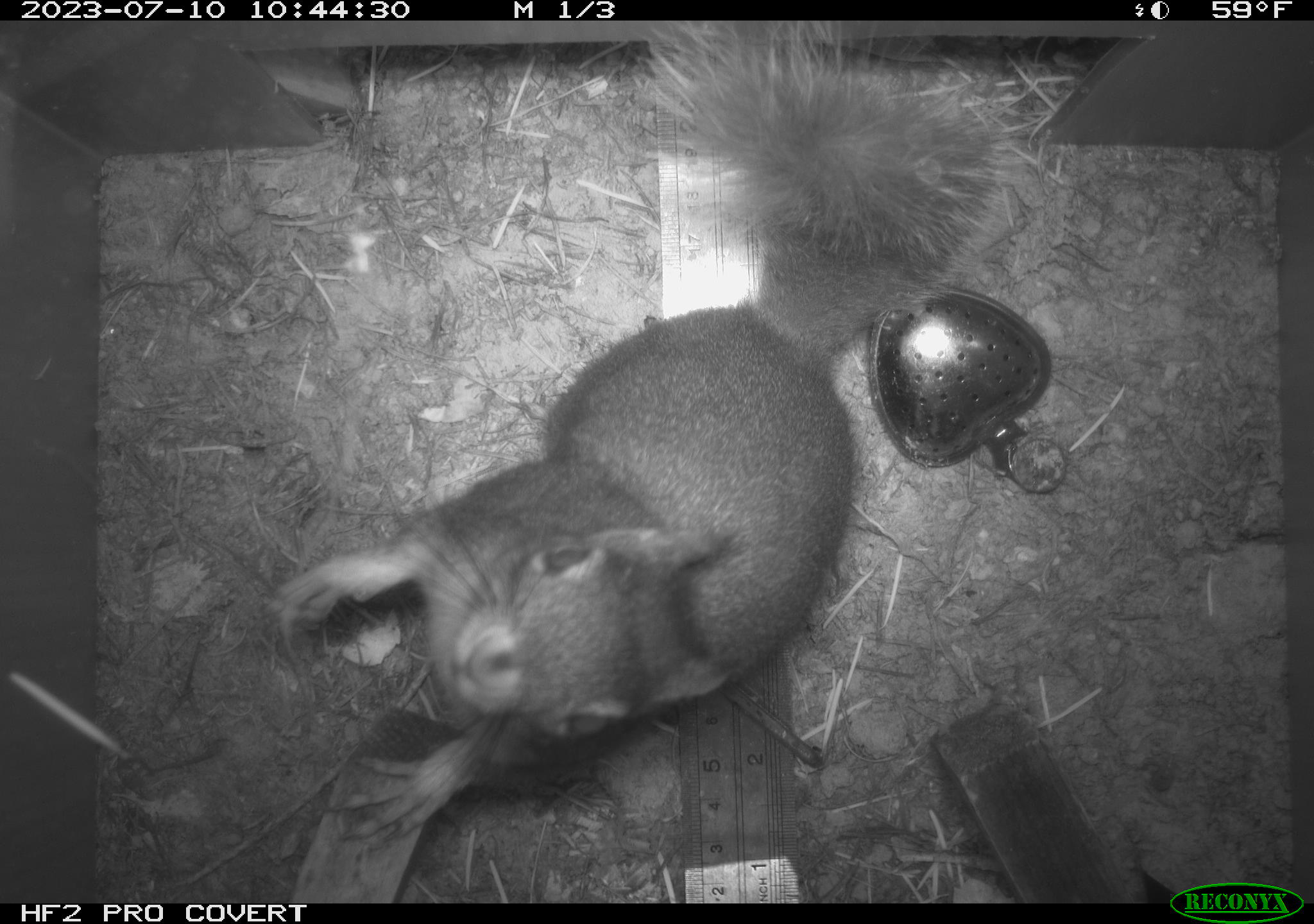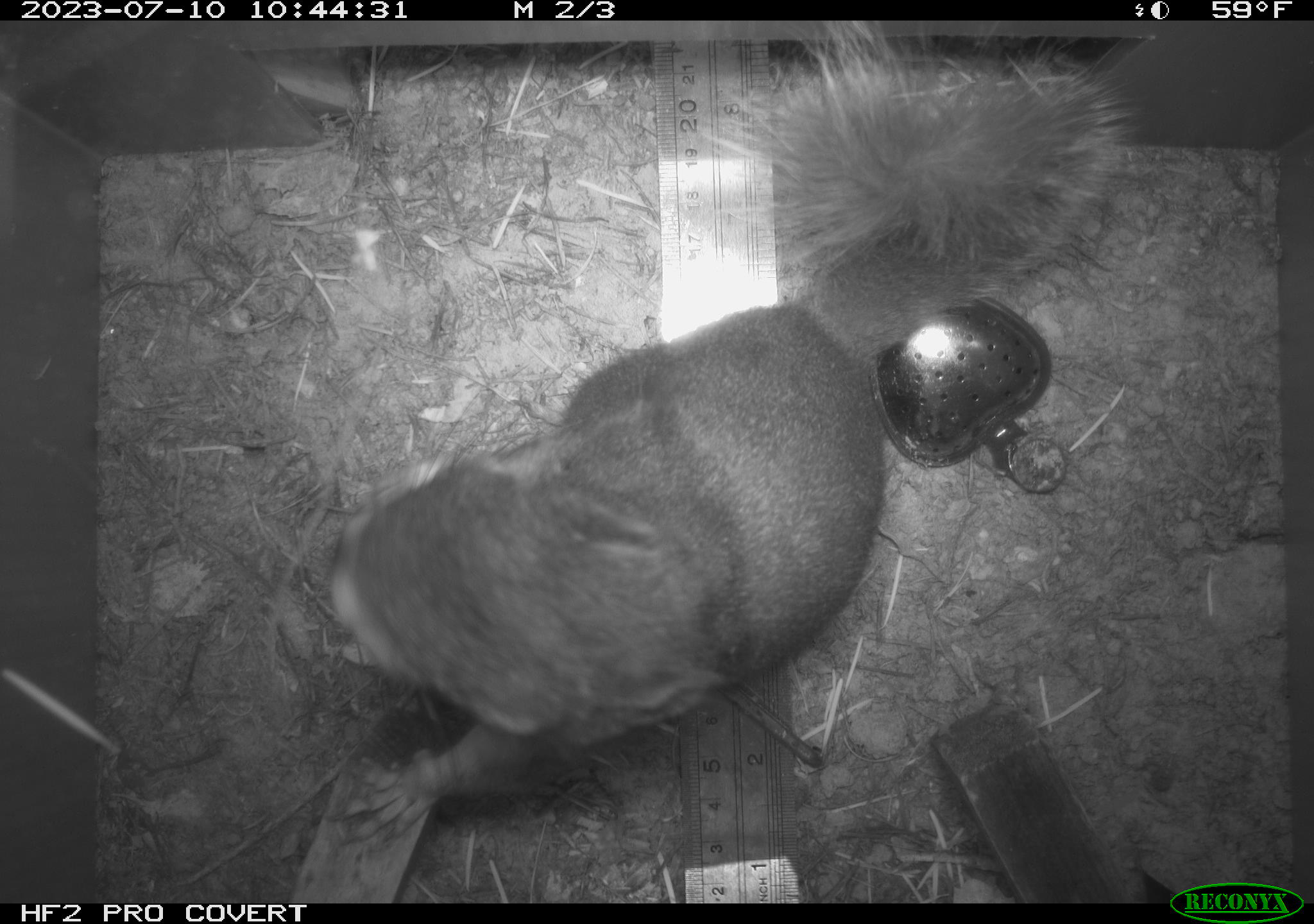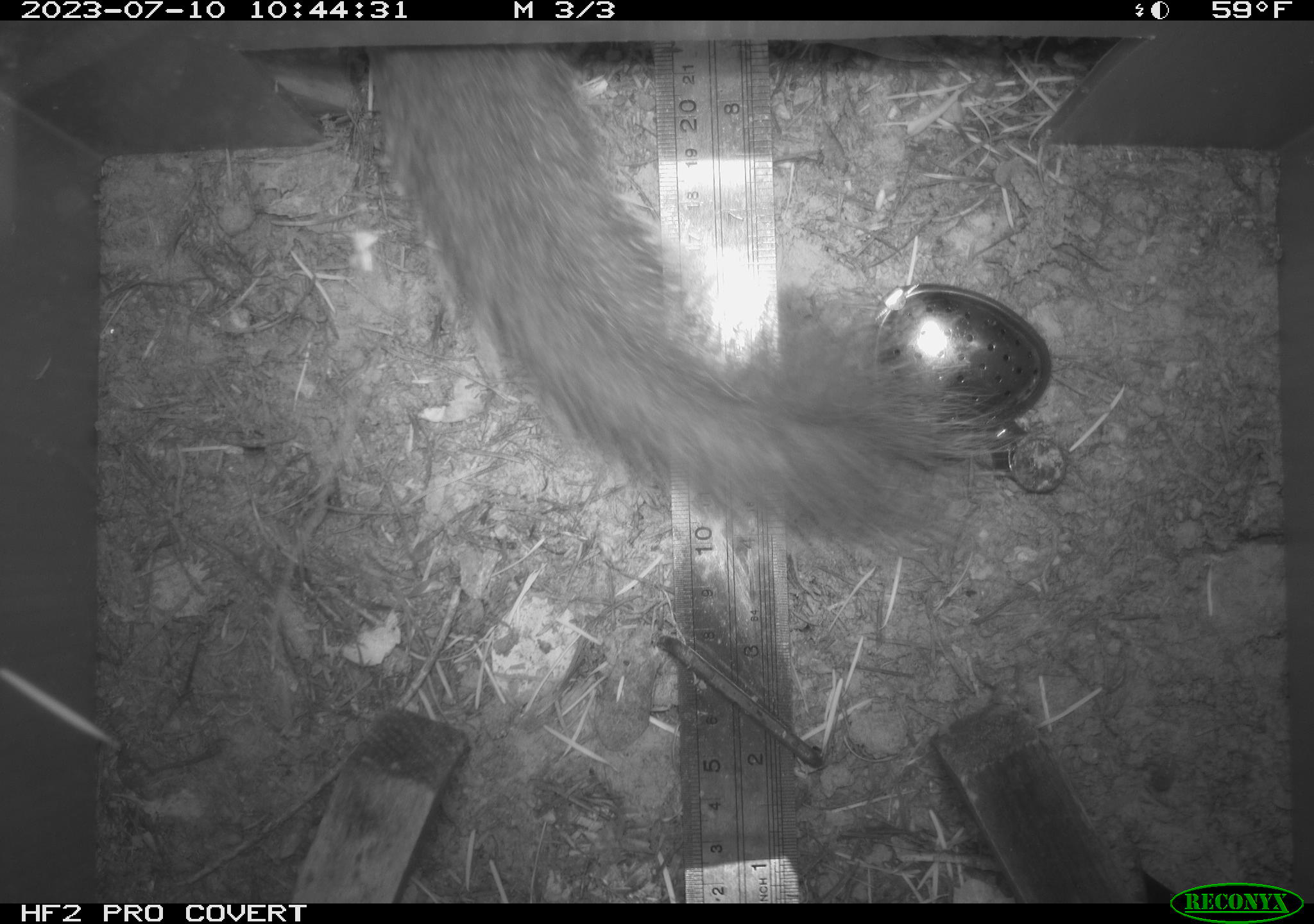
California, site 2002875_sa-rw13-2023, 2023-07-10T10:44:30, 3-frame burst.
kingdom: Animalia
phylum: Chordata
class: Mammalia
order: Rodentia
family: Sciuridae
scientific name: Sciuridae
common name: squirrels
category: sciuridae family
Sciuridae family (squirrels) (Sciuridae).